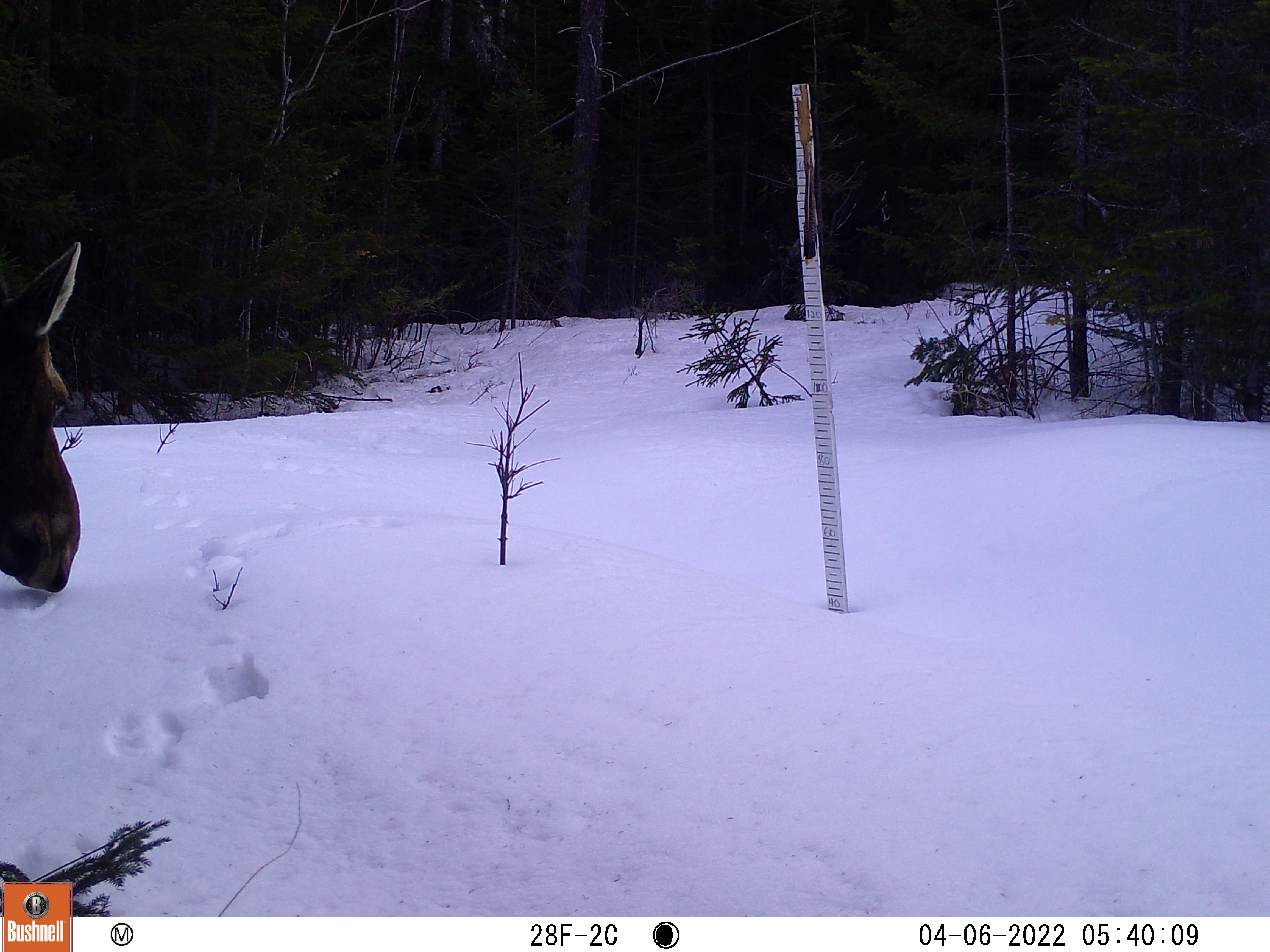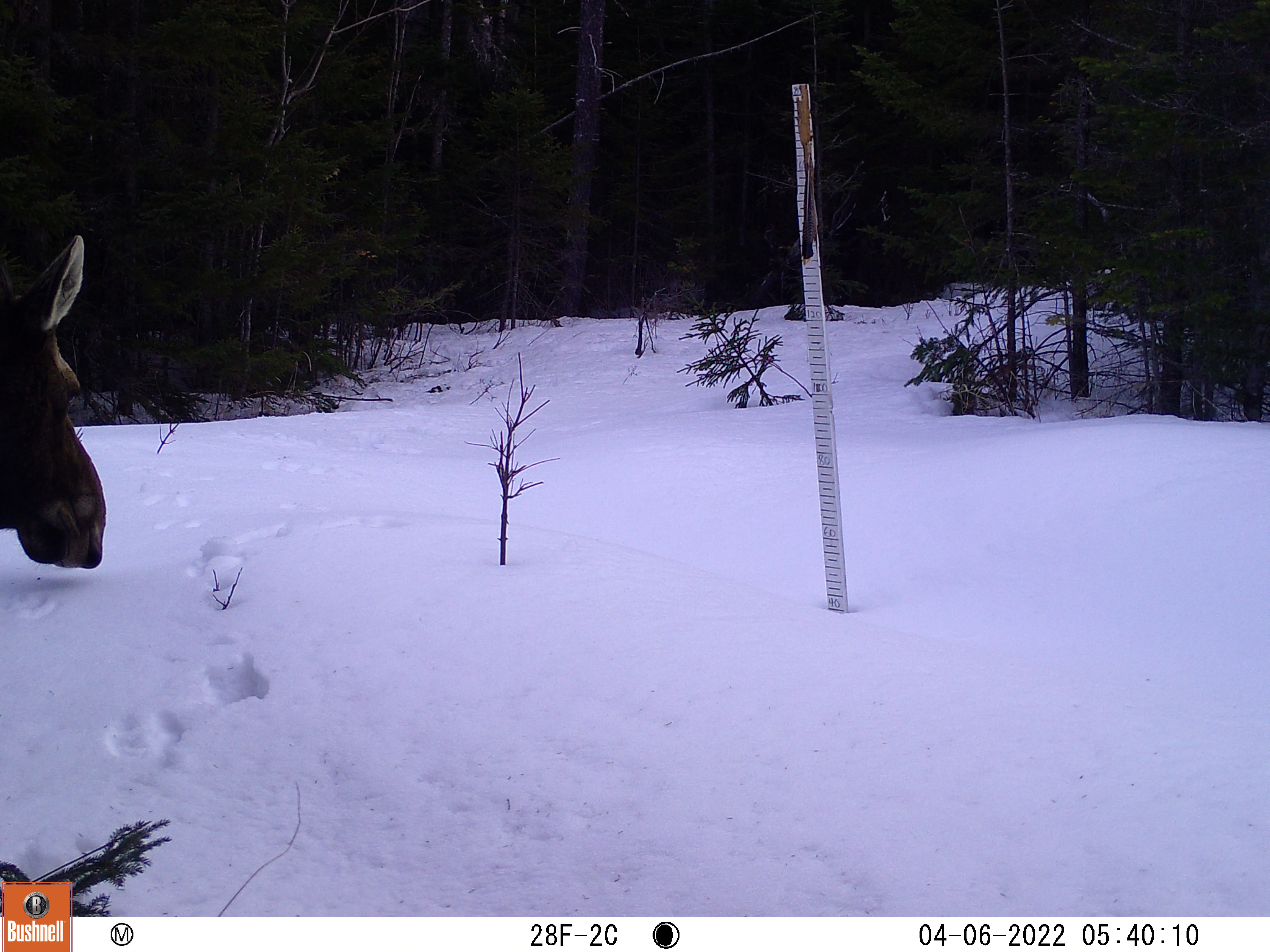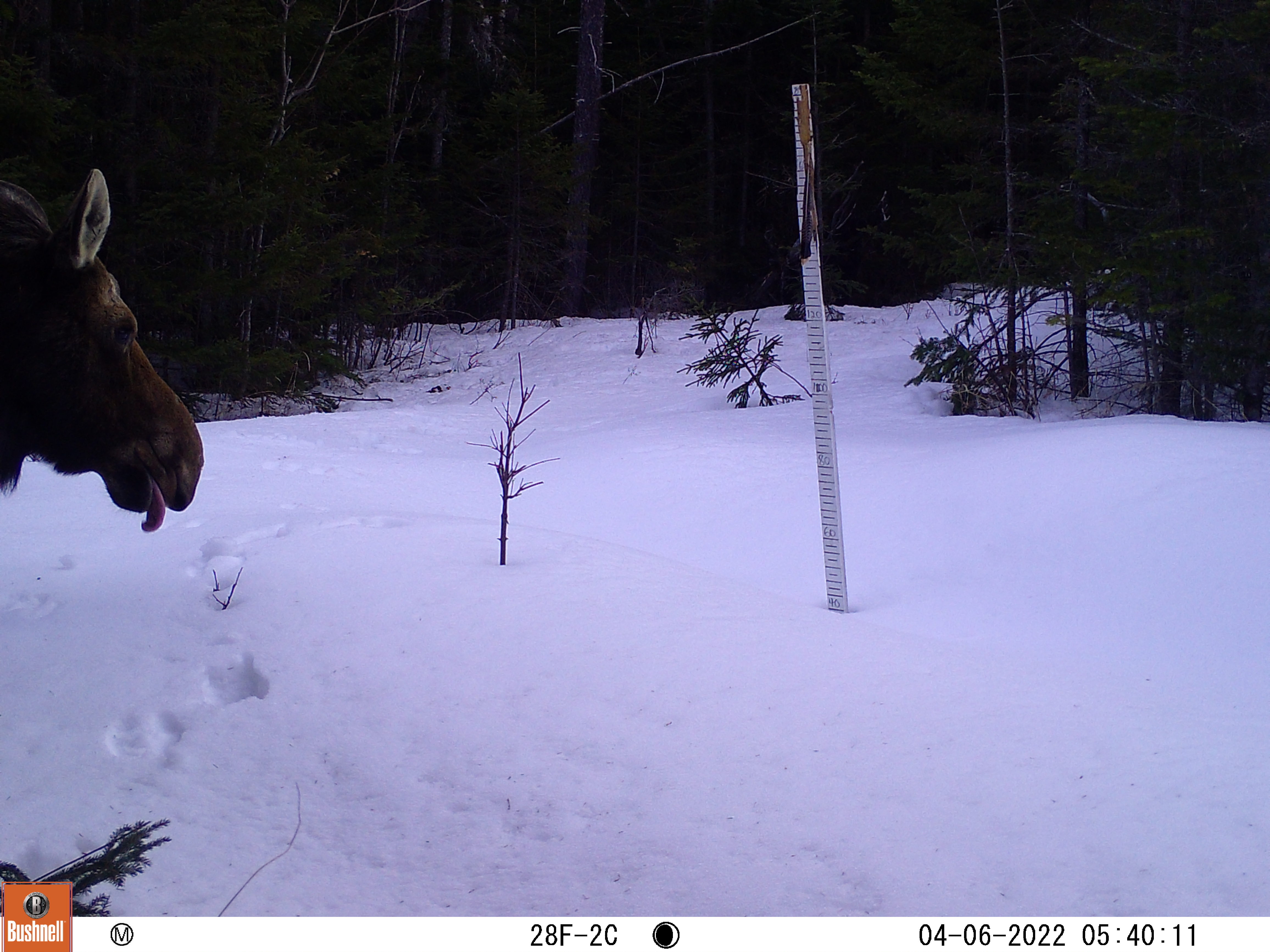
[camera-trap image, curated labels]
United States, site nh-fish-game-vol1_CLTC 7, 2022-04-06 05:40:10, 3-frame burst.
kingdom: Animalia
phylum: Chordata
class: Mammalia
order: Artiodactyla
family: Cervidae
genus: Alces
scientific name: Alces alces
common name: moose